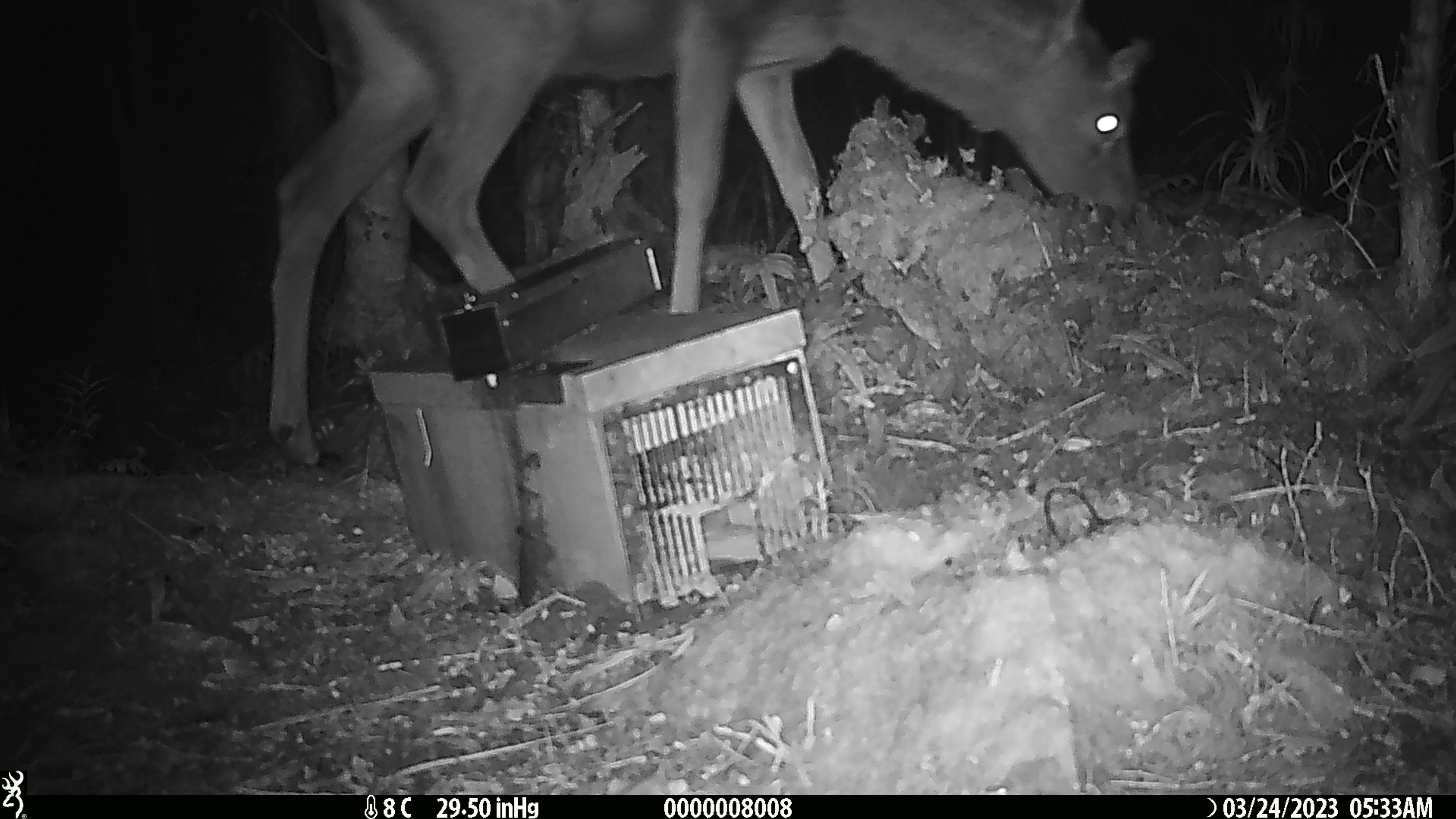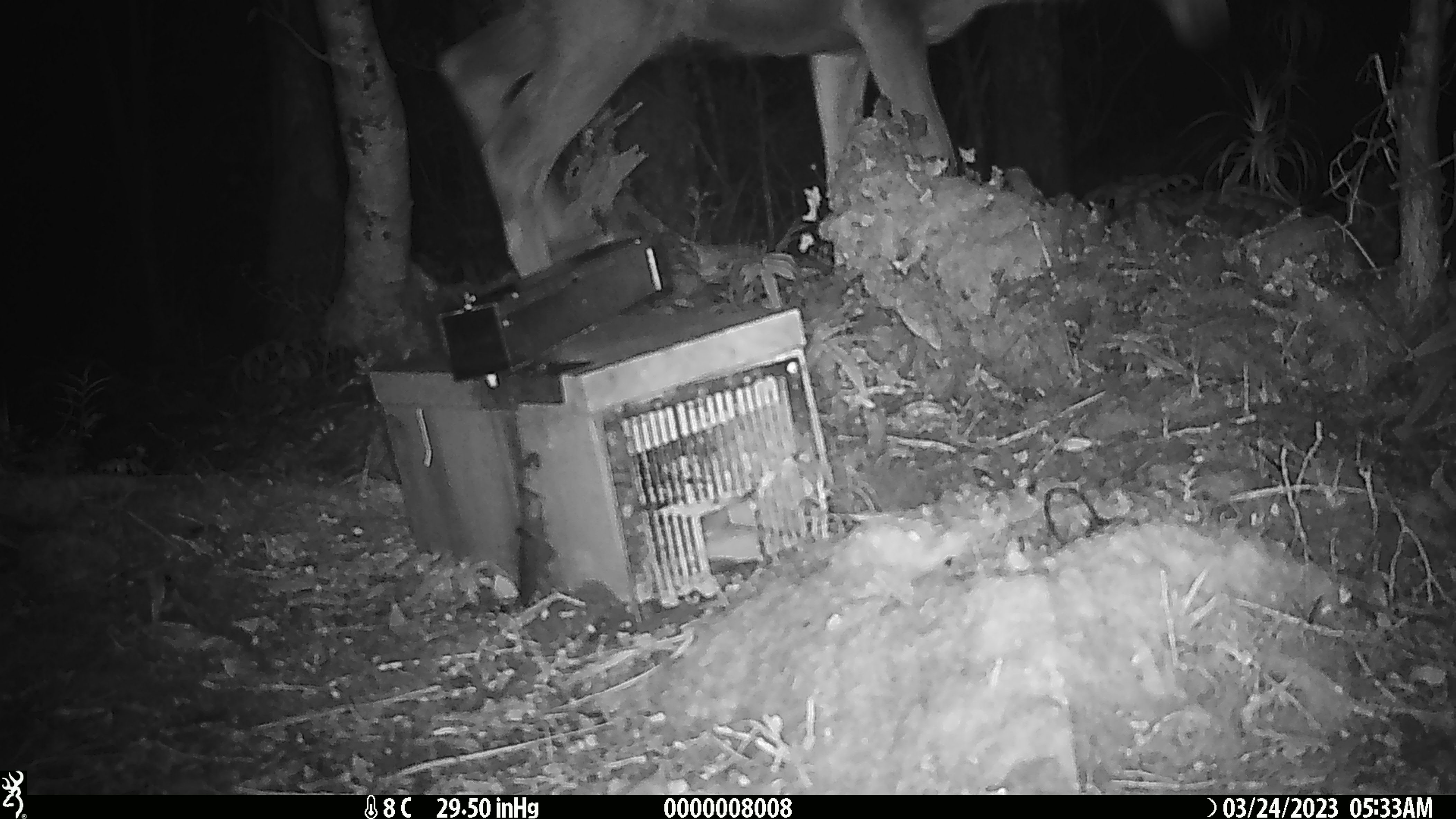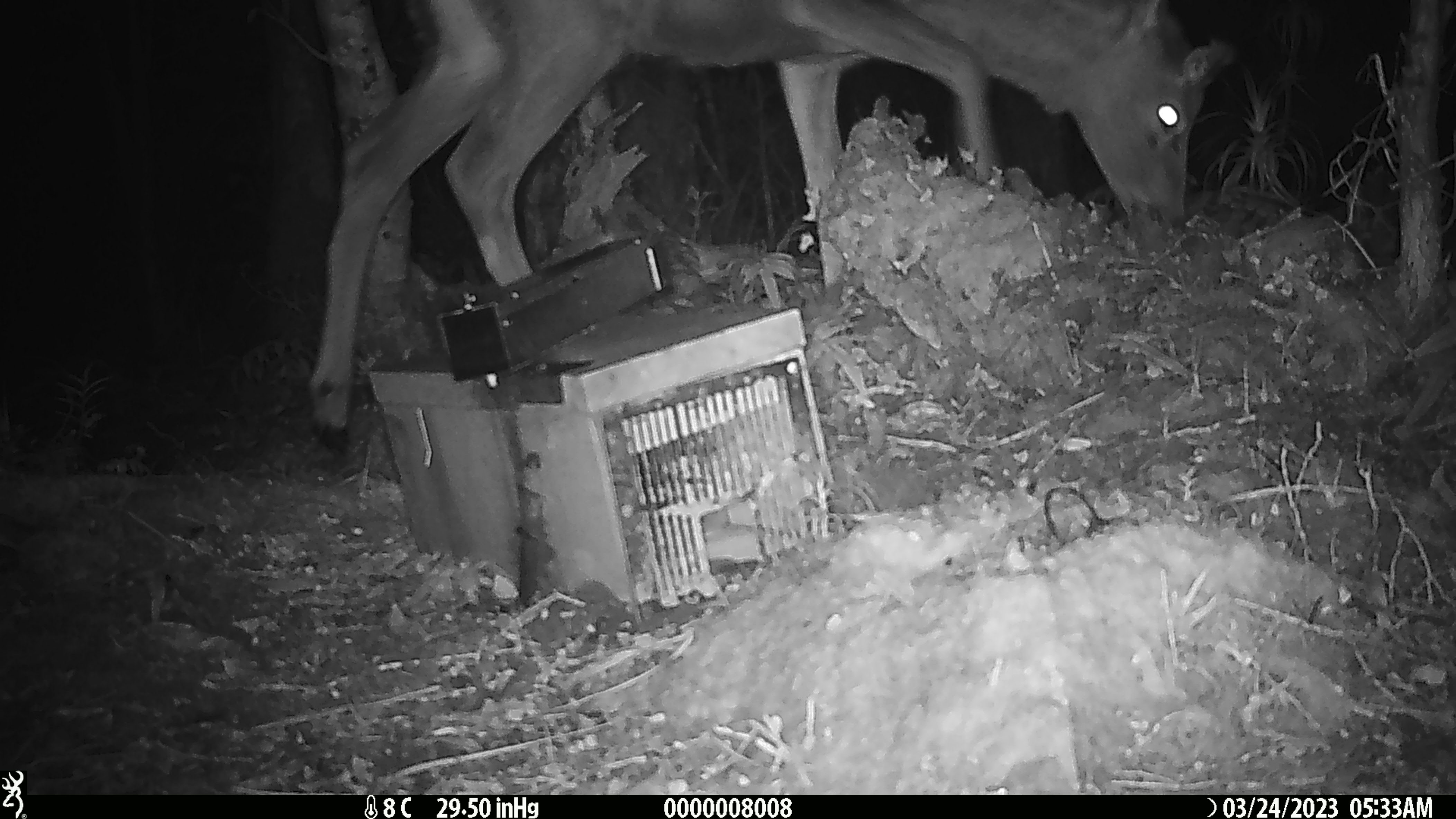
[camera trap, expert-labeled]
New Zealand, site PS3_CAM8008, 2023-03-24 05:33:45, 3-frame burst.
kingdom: Animalia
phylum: Chordata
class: Mammalia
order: Artiodactyla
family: Cervidae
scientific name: Cervidae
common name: deer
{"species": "deer (Cervidae)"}